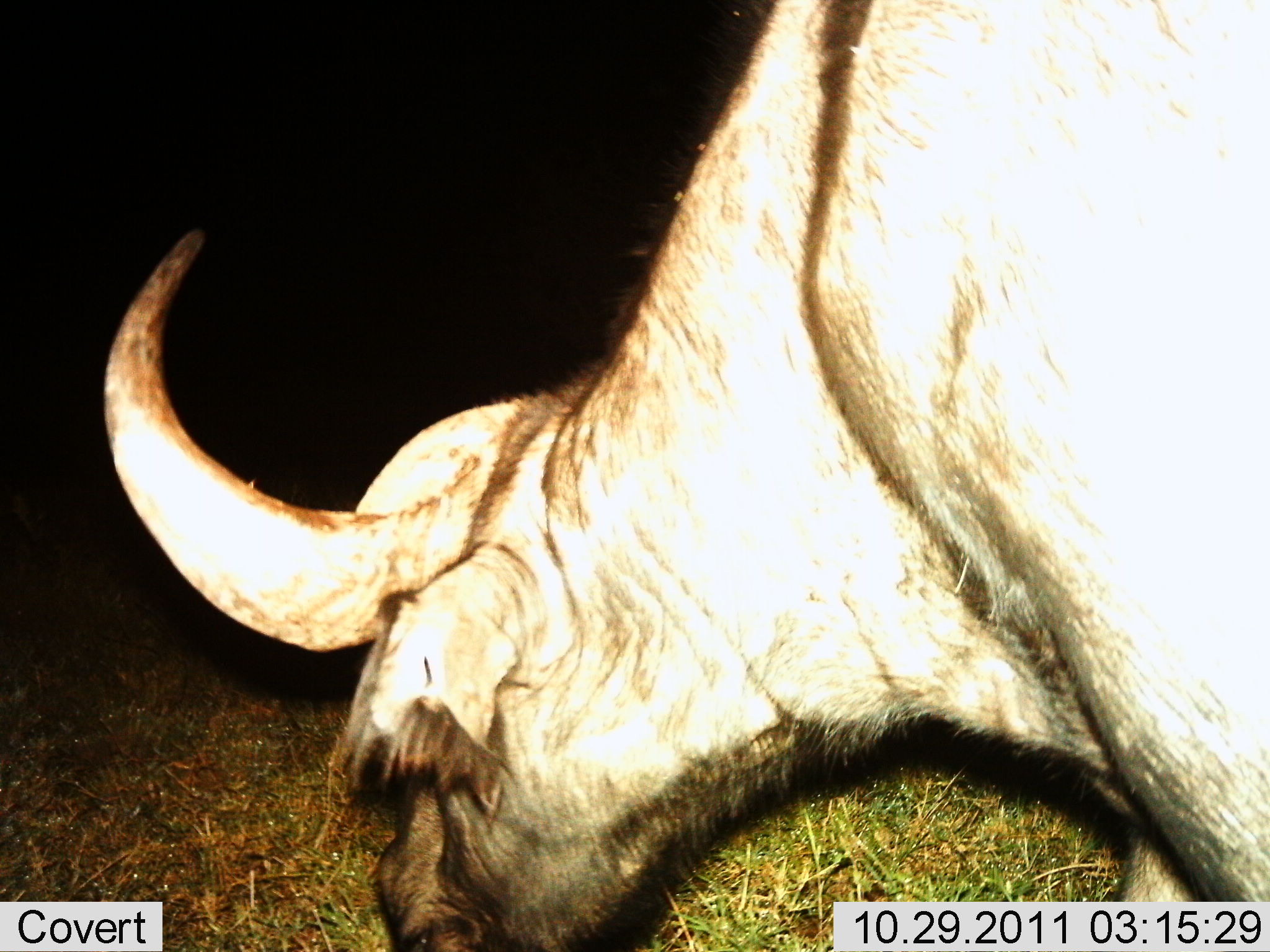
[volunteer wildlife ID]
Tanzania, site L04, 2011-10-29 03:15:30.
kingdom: Animalia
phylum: Chordata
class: Mammalia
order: Artiodactyla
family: Bovidae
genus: Syncerus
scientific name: Syncerus caffer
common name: cape buffalo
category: buffalo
Buffalo (cape buffalo) (Syncerus caffer), count 1. Behavior (volunteer vote fractions): standing 25%, resting 8%, moving 17%, interacting 0%. Young present (vote fraction): 0%. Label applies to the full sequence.